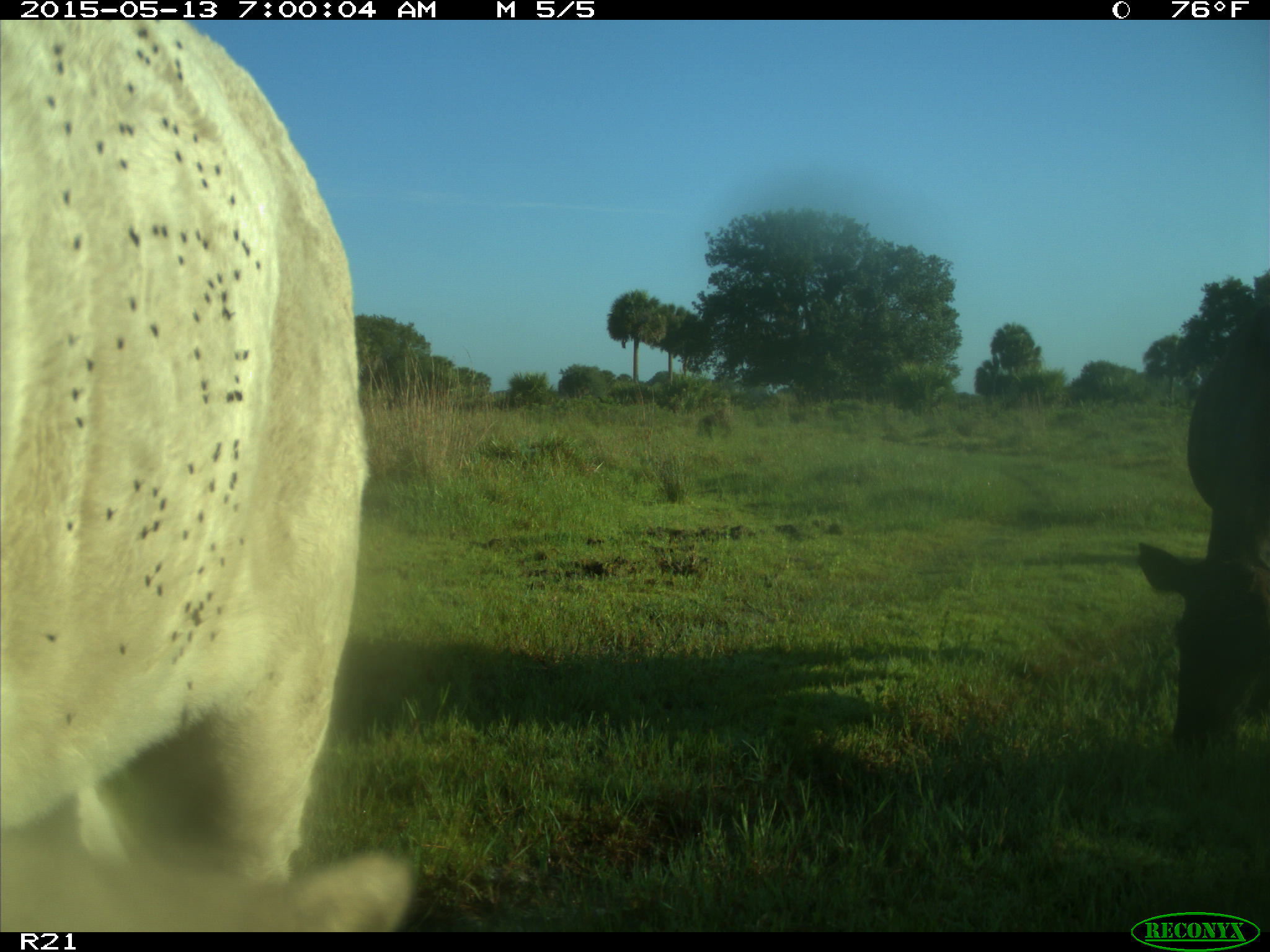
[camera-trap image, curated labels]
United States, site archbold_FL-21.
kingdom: Animalia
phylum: Chordata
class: Mammalia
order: Artiodactyla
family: Bovidae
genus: Bos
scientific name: Bos taurus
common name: domestic cow